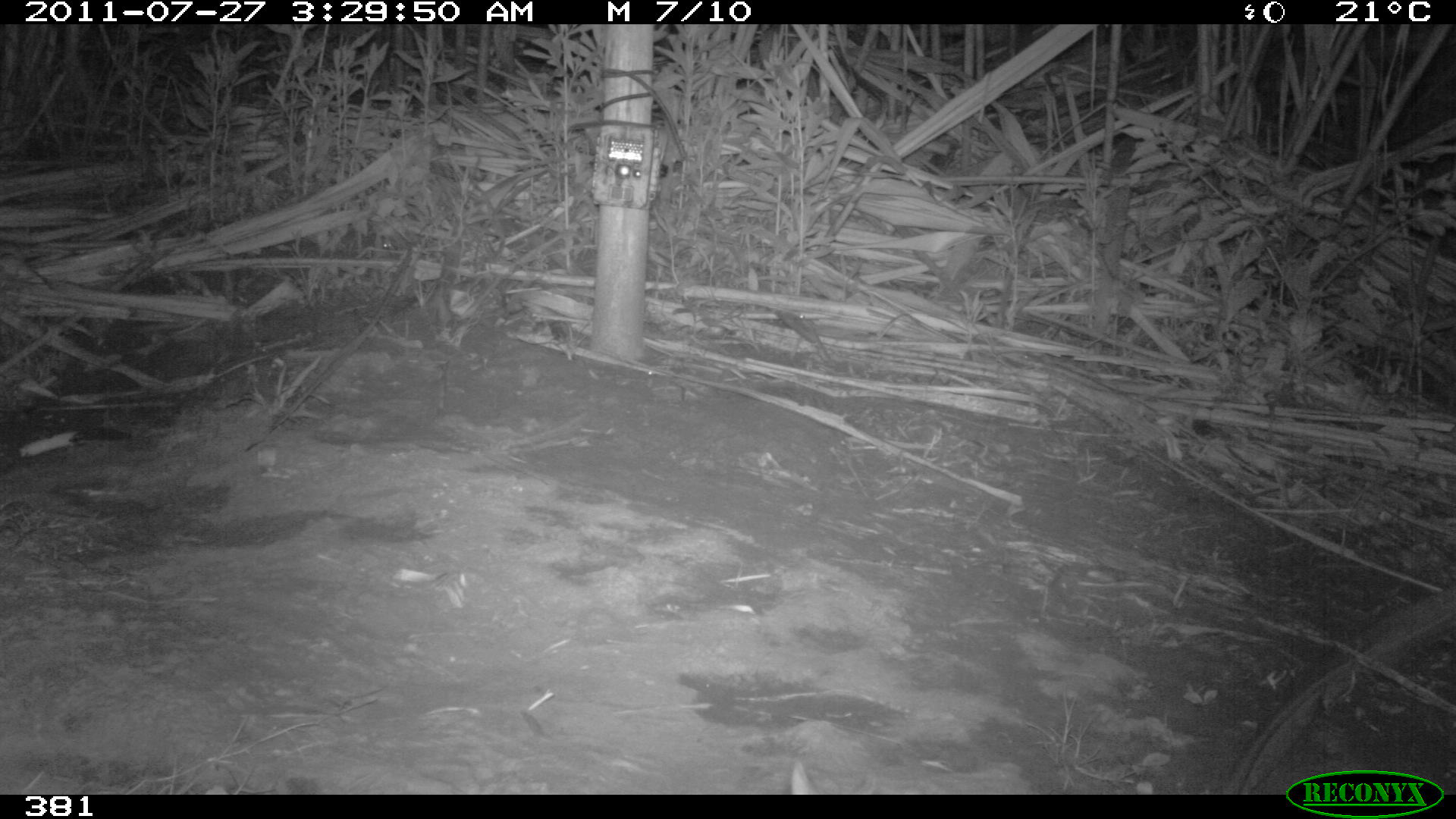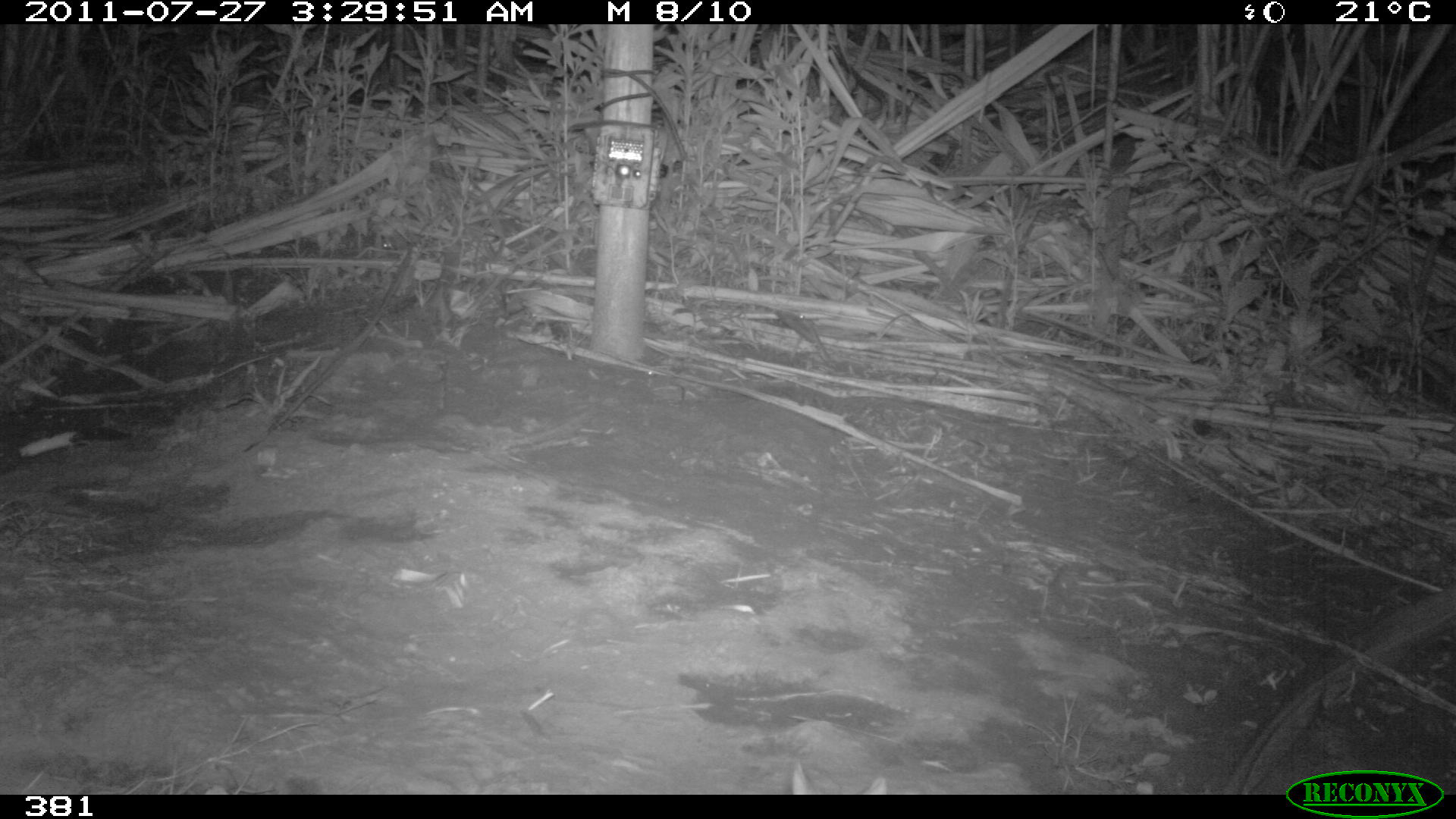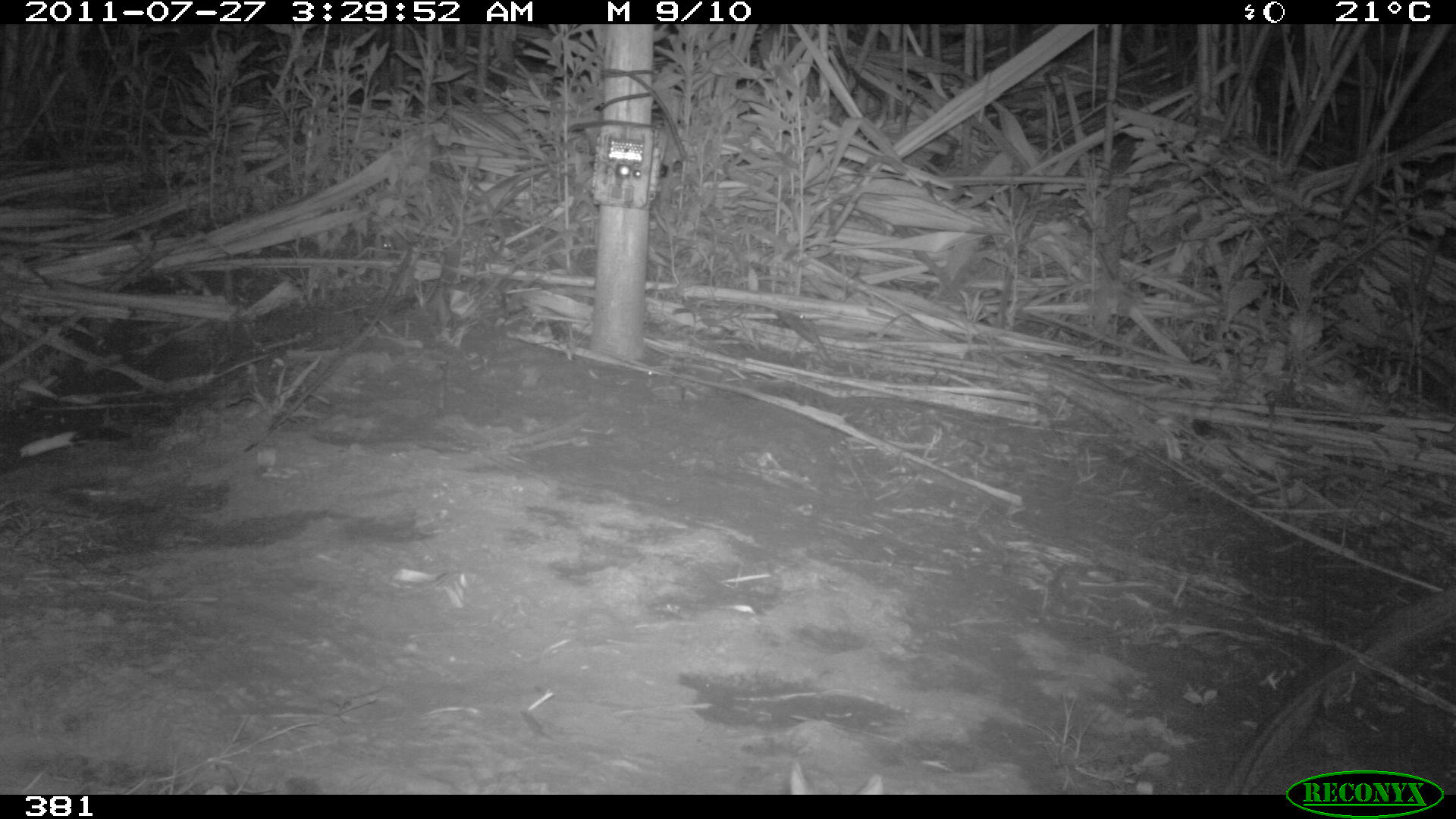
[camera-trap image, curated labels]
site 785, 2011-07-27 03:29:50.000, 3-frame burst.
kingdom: Animalia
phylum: Chordata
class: Mammalia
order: Lagomorpha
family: Leporidae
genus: Sylvilagus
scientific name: Sylvilagus brasiliensis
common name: tapeti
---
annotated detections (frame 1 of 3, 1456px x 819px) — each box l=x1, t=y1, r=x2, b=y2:
sylvilagus brasiliensis: l=790, t=760, r=876, b=794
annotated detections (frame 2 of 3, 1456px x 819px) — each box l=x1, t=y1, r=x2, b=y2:
sylvilagus brasiliensis: l=791, t=759, r=887, b=794